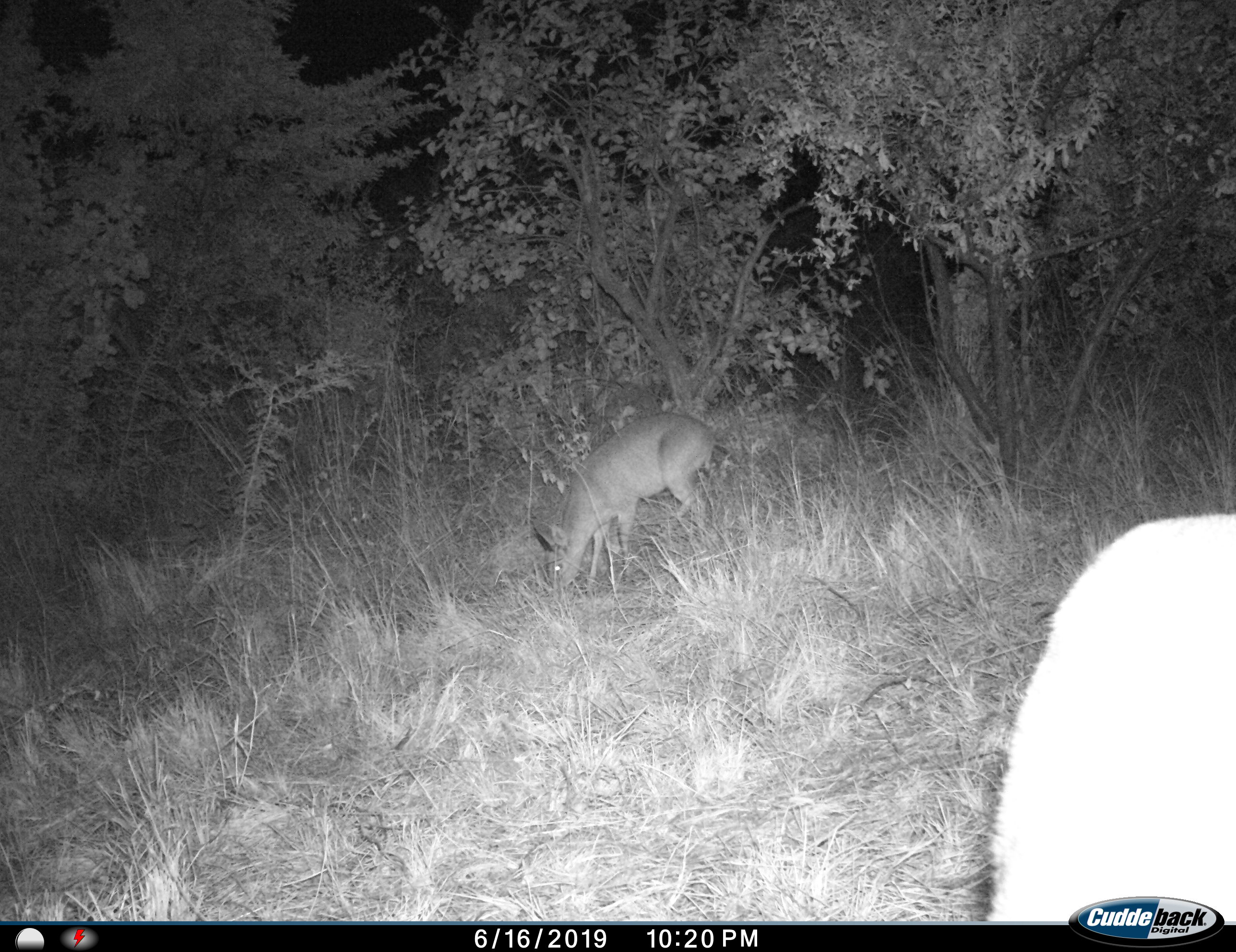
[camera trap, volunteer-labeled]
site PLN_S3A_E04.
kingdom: Animalia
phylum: Chordata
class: Mammalia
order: Artiodactyla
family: Bovidae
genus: Sylvicapra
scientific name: Sylvicapra grimmia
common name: common duiker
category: duikercommongrey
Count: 2.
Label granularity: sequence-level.